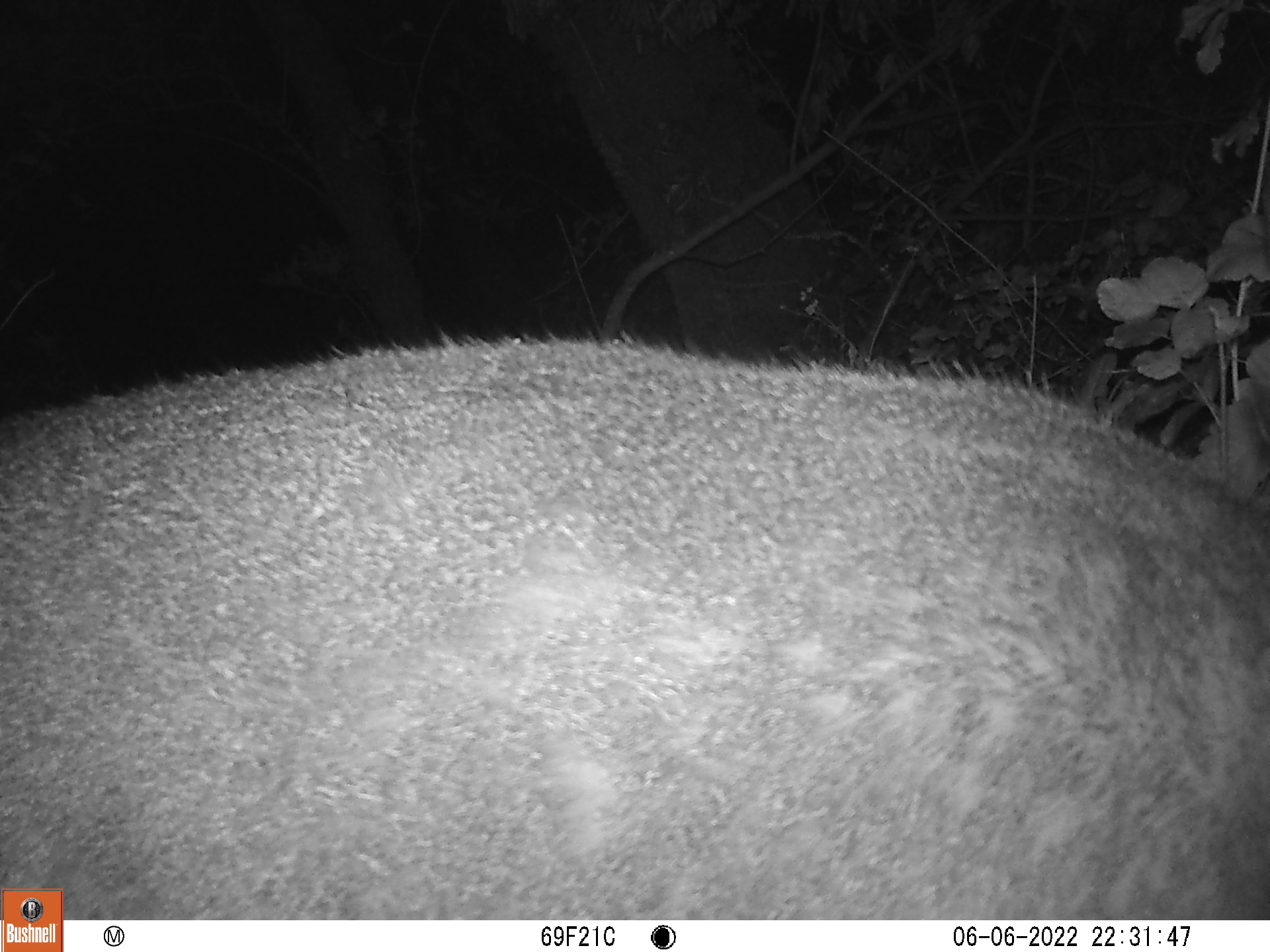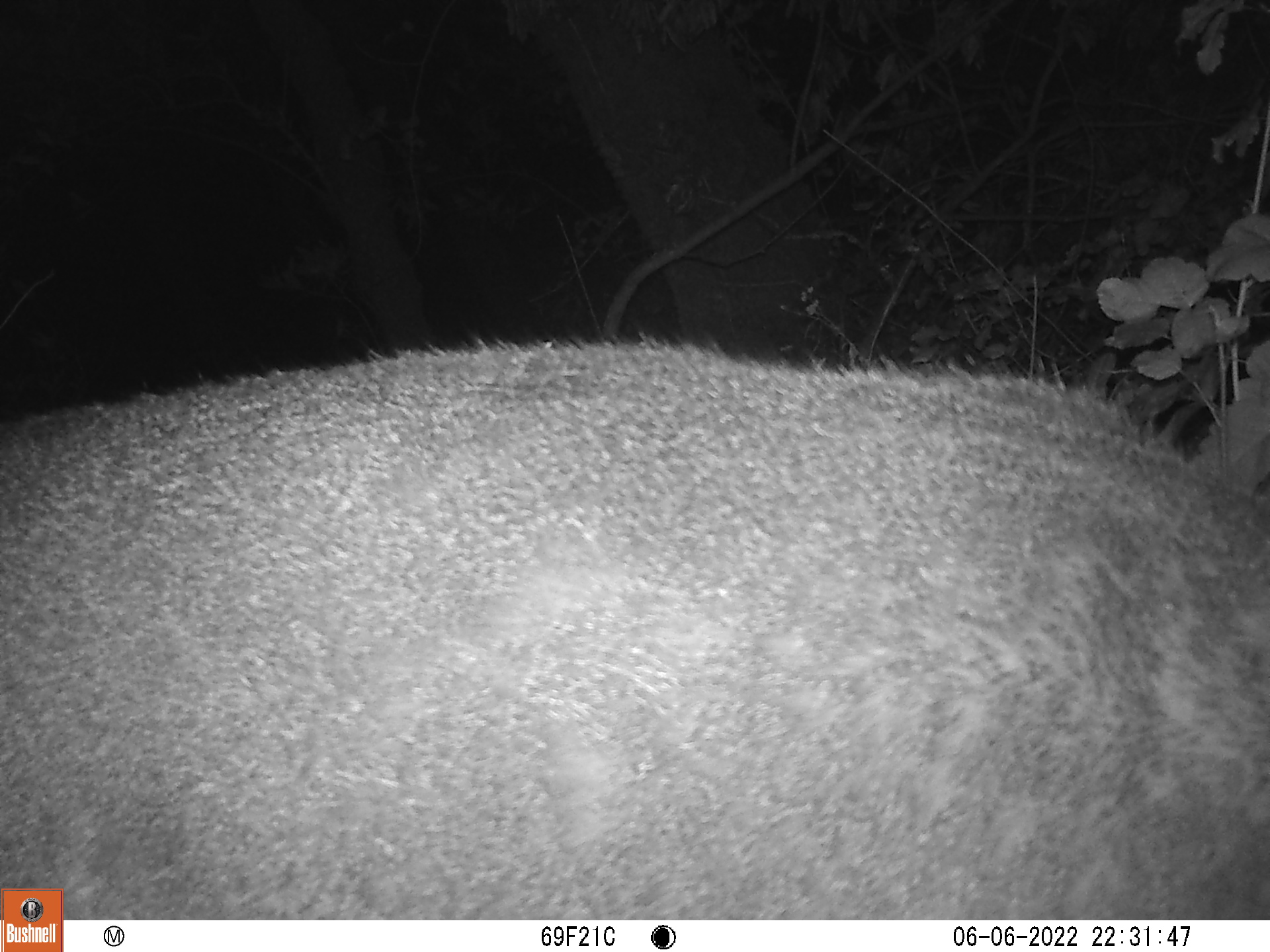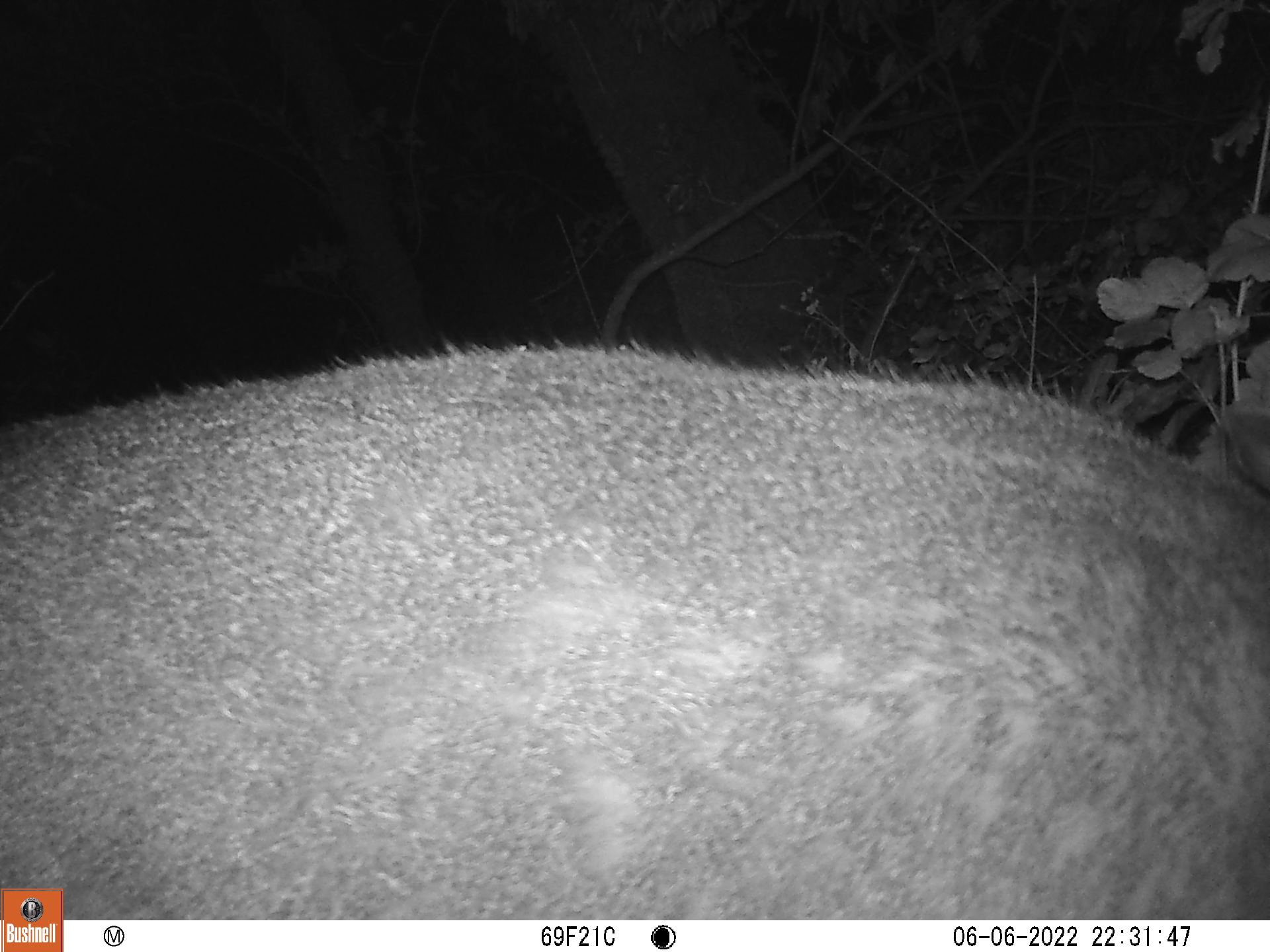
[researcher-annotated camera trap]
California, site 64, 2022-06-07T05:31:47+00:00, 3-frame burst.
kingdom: Animalia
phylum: Chordata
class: Mammalia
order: Artiodactyla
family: Cervidae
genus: Odocoileus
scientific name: Odocoileus hemionus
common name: mule deer